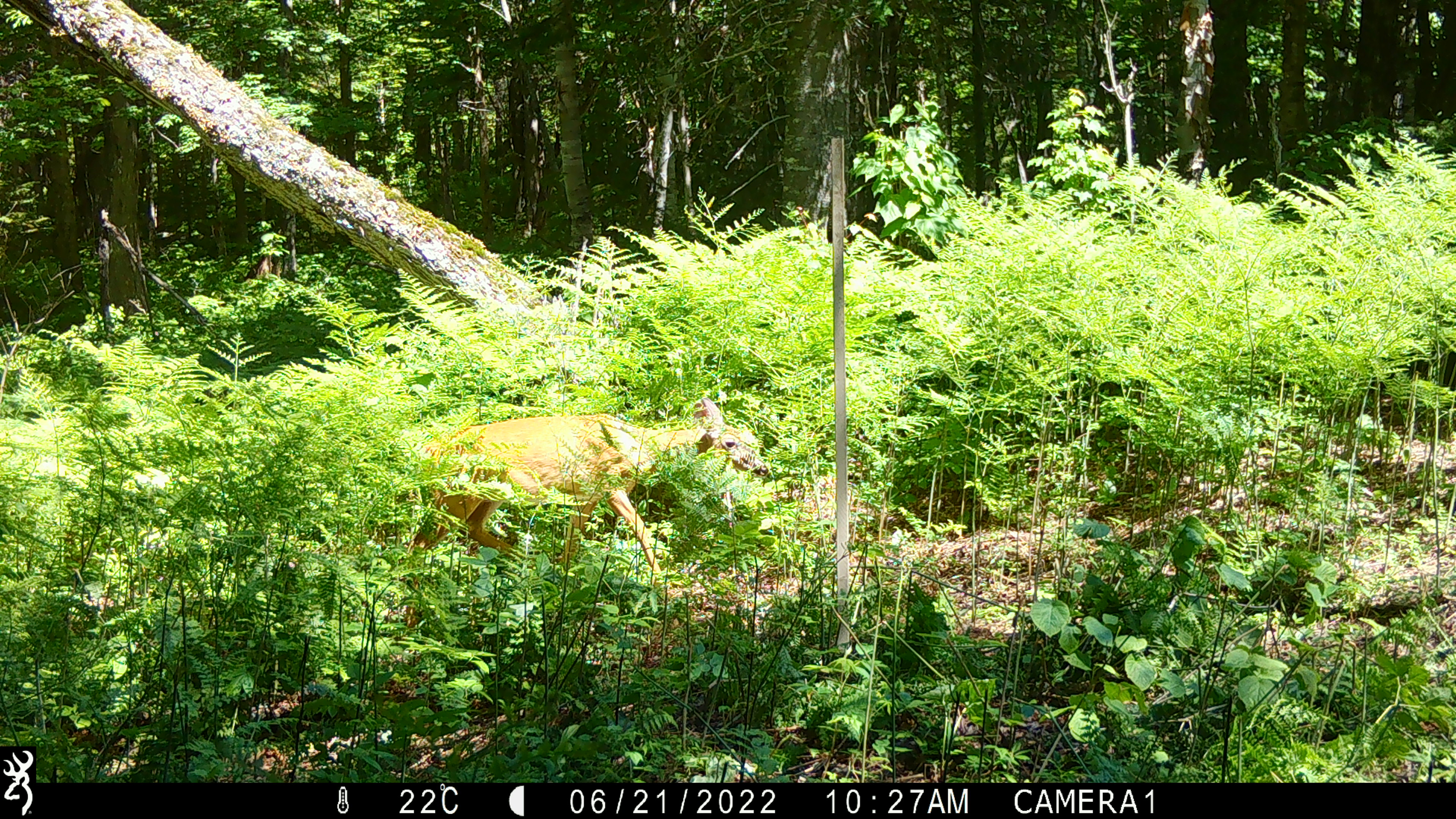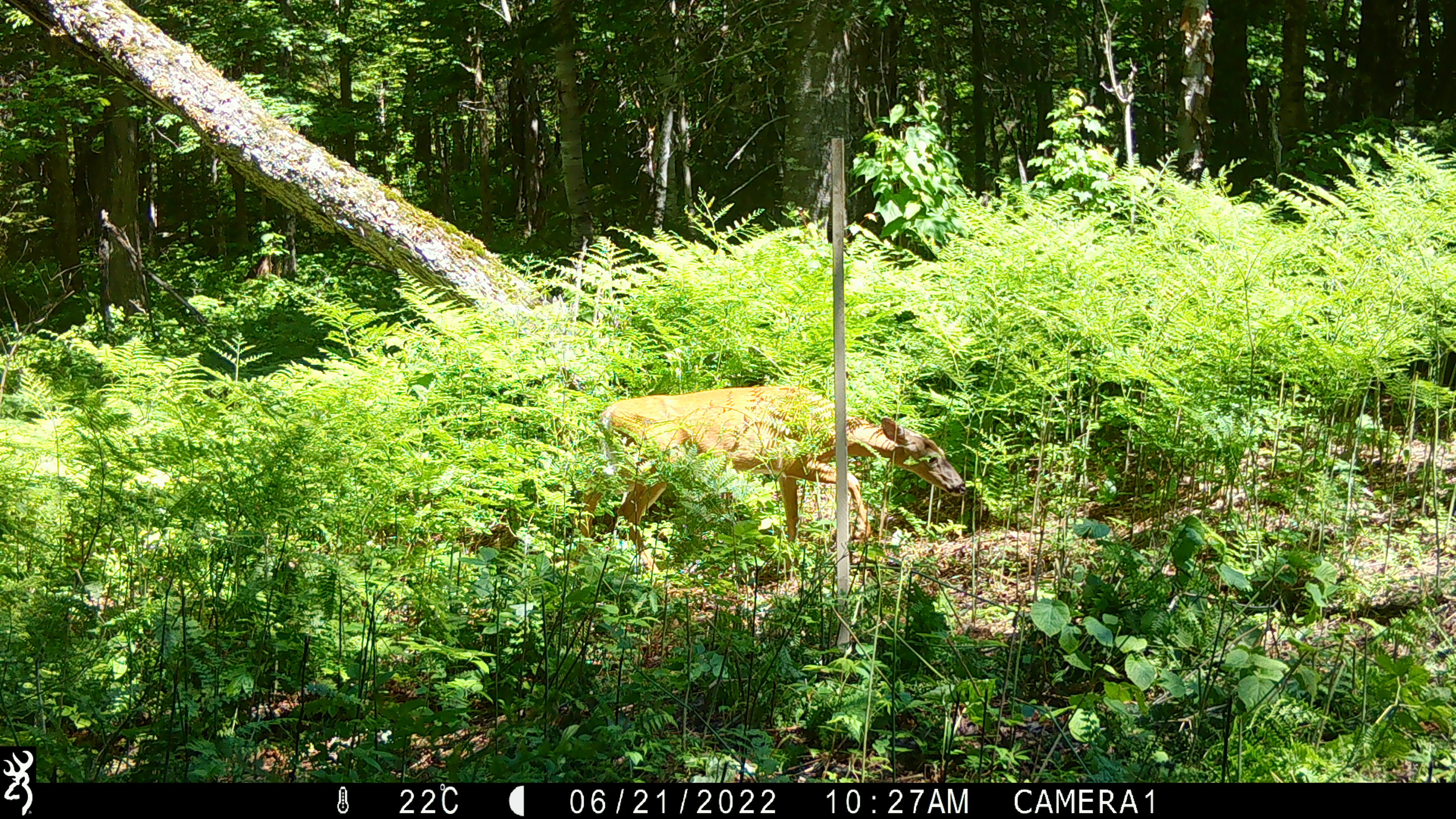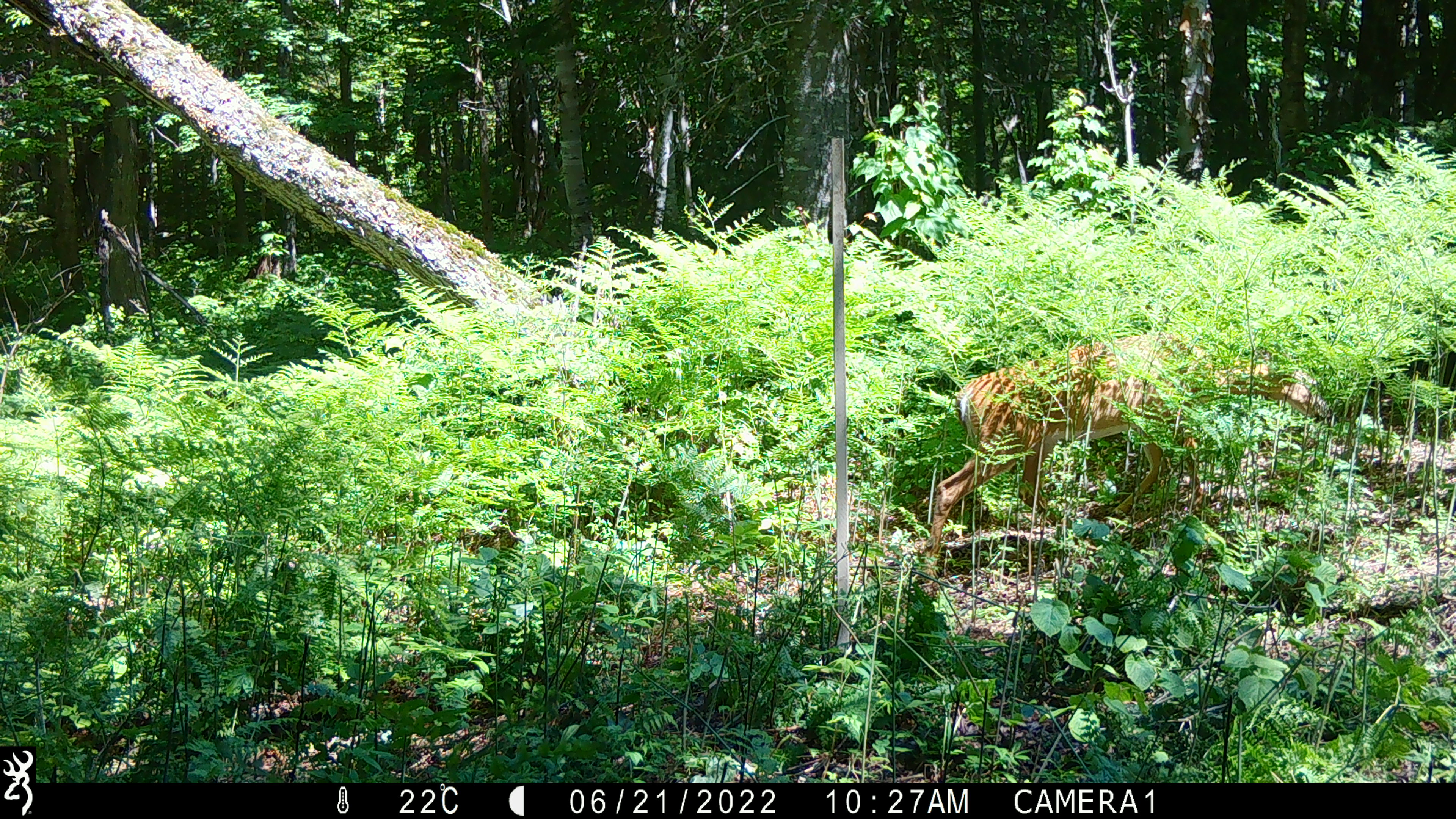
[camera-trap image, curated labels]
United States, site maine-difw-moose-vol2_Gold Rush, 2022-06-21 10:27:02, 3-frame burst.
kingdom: Animalia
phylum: Chordata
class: Mammalia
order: Artiodactyla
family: Cervidae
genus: Odocoileus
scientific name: Odocoileus virginianus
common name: white-tailed deer